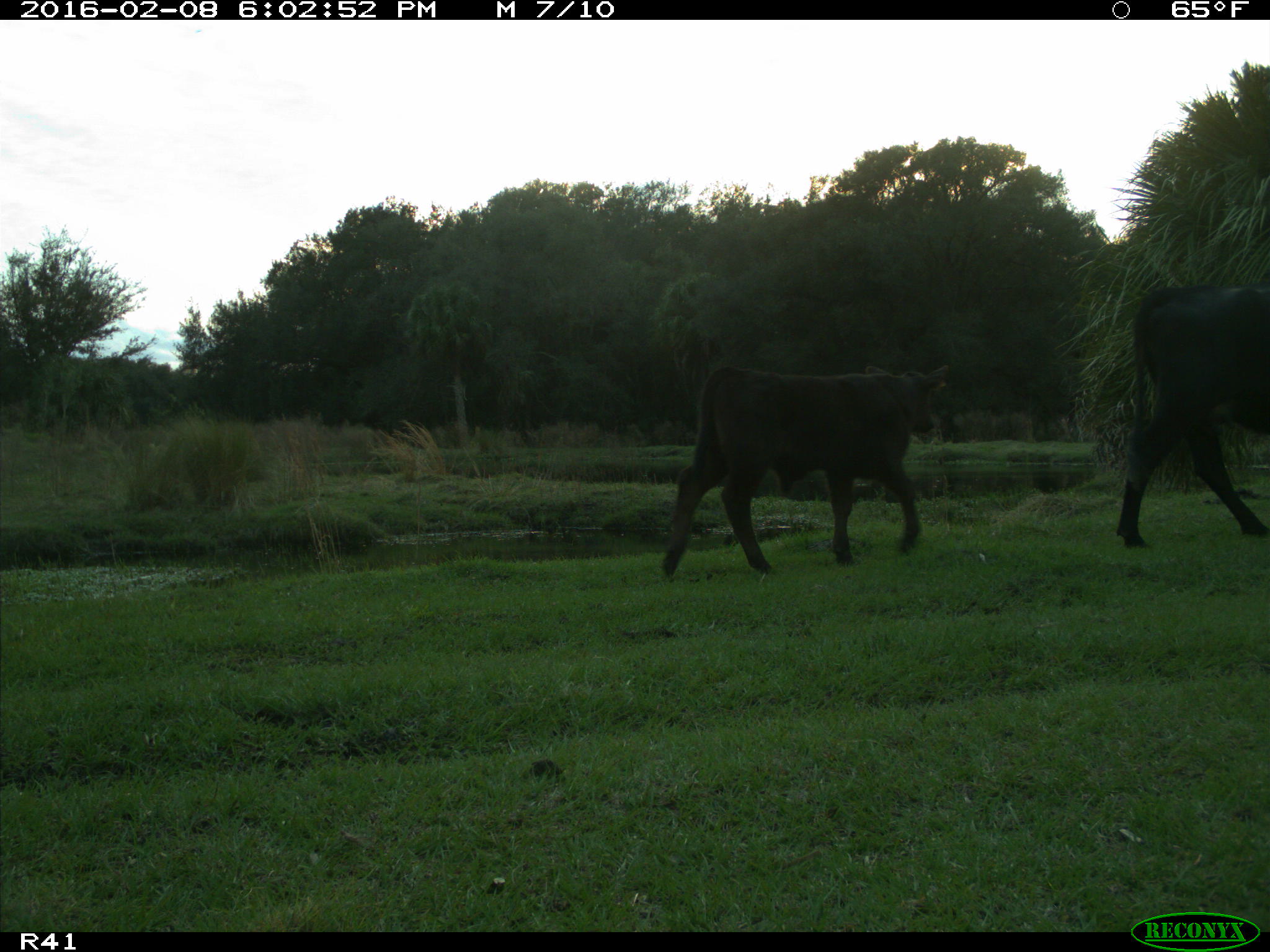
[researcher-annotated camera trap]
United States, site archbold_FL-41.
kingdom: Animalia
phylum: Chordata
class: Mammalia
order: Artiodactyla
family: Bovidae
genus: Bos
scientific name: Bos taurus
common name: domestic cow